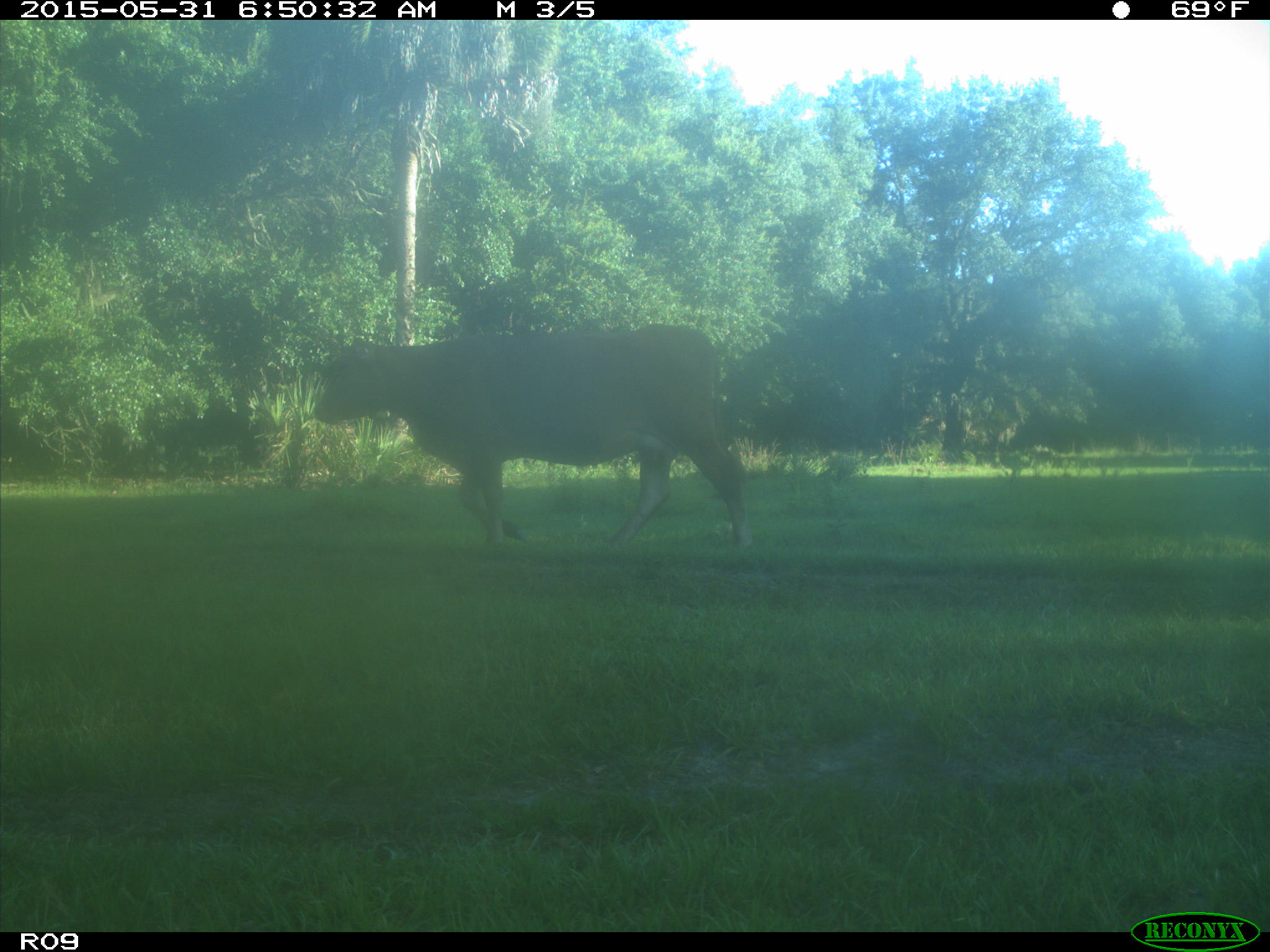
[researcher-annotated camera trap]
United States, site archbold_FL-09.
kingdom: Animalia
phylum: Chordata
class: Mammalia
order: Artiodactyla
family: Bovidae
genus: Bos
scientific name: Bos taurus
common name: domestic cow